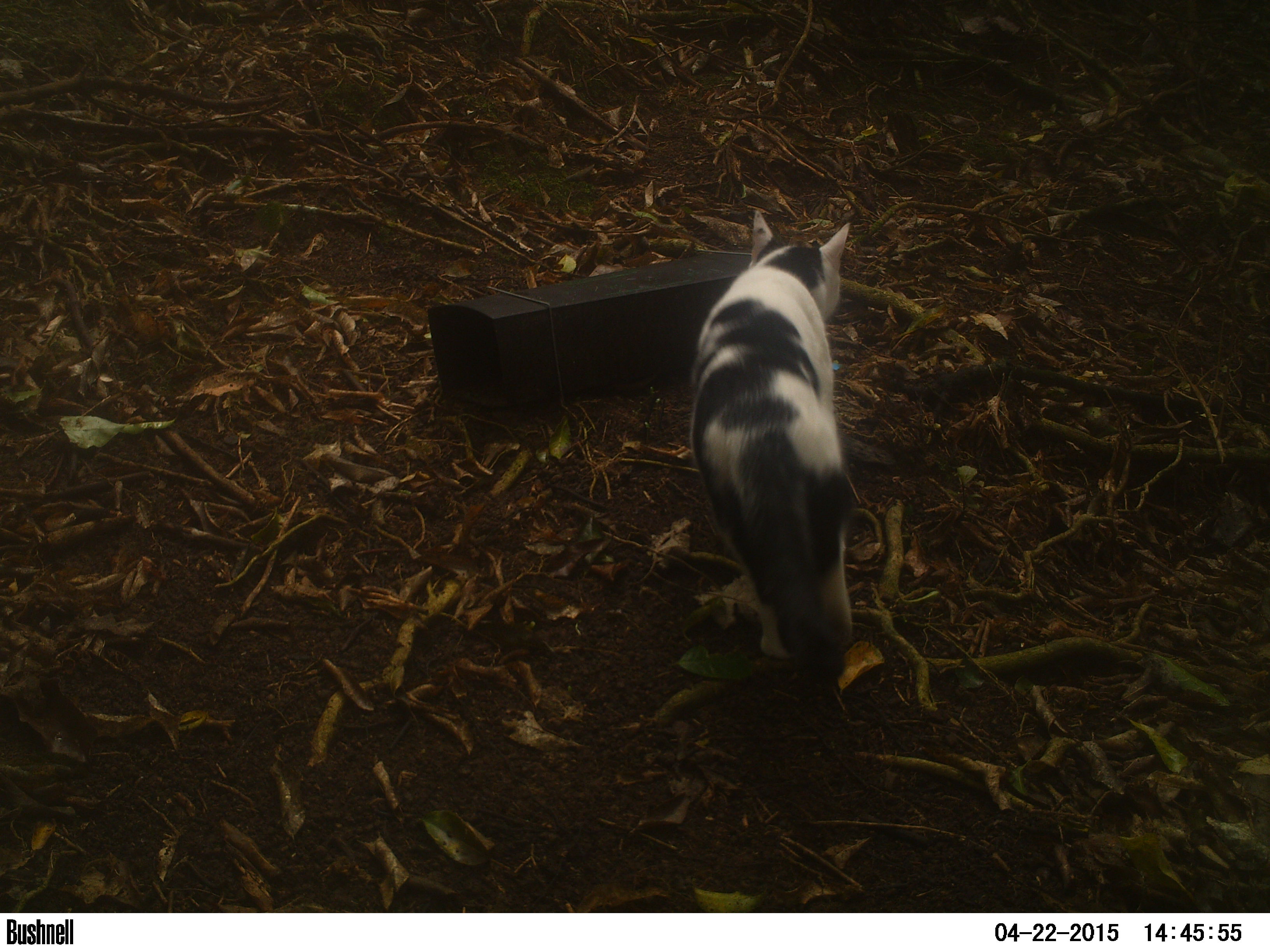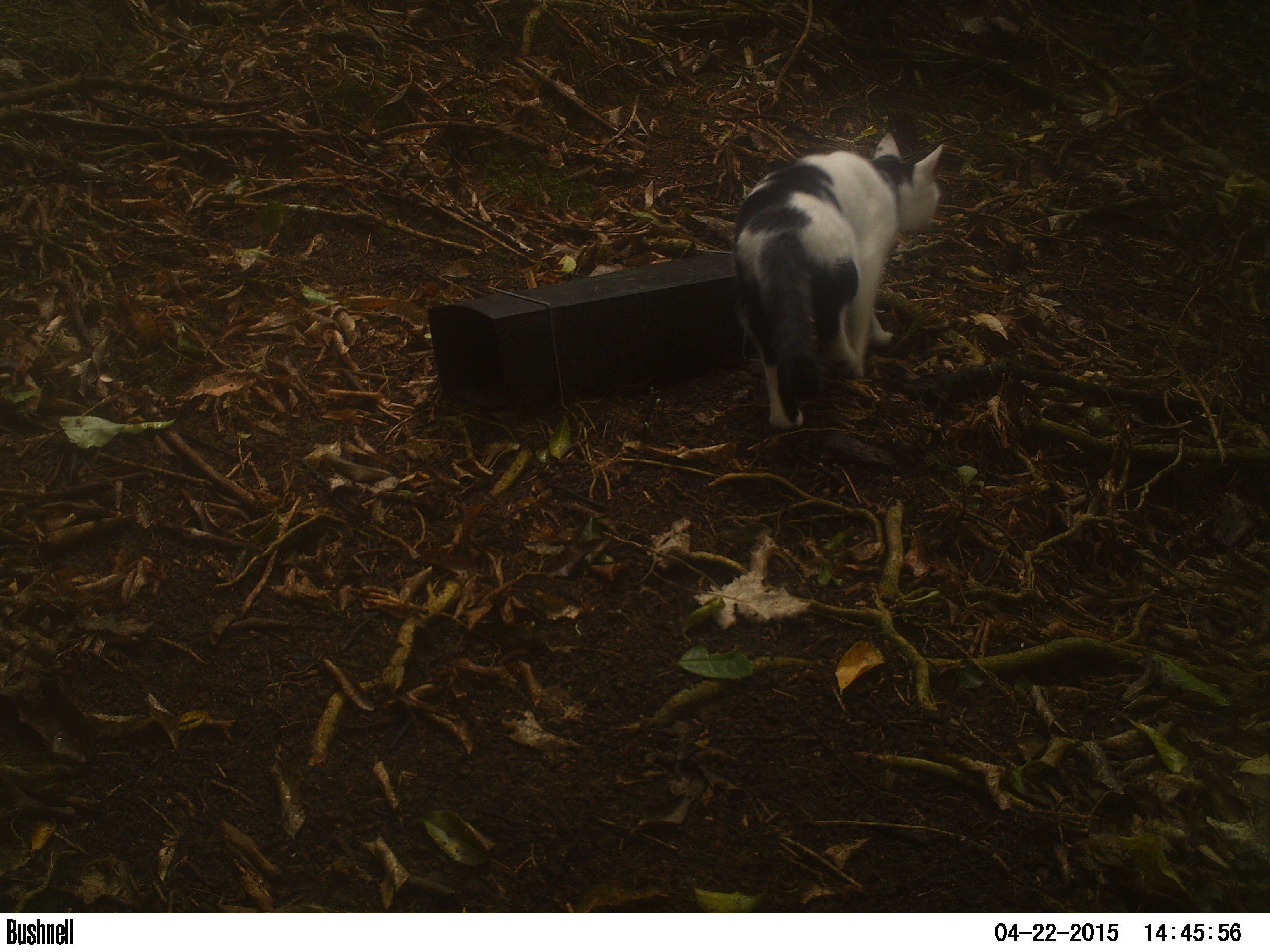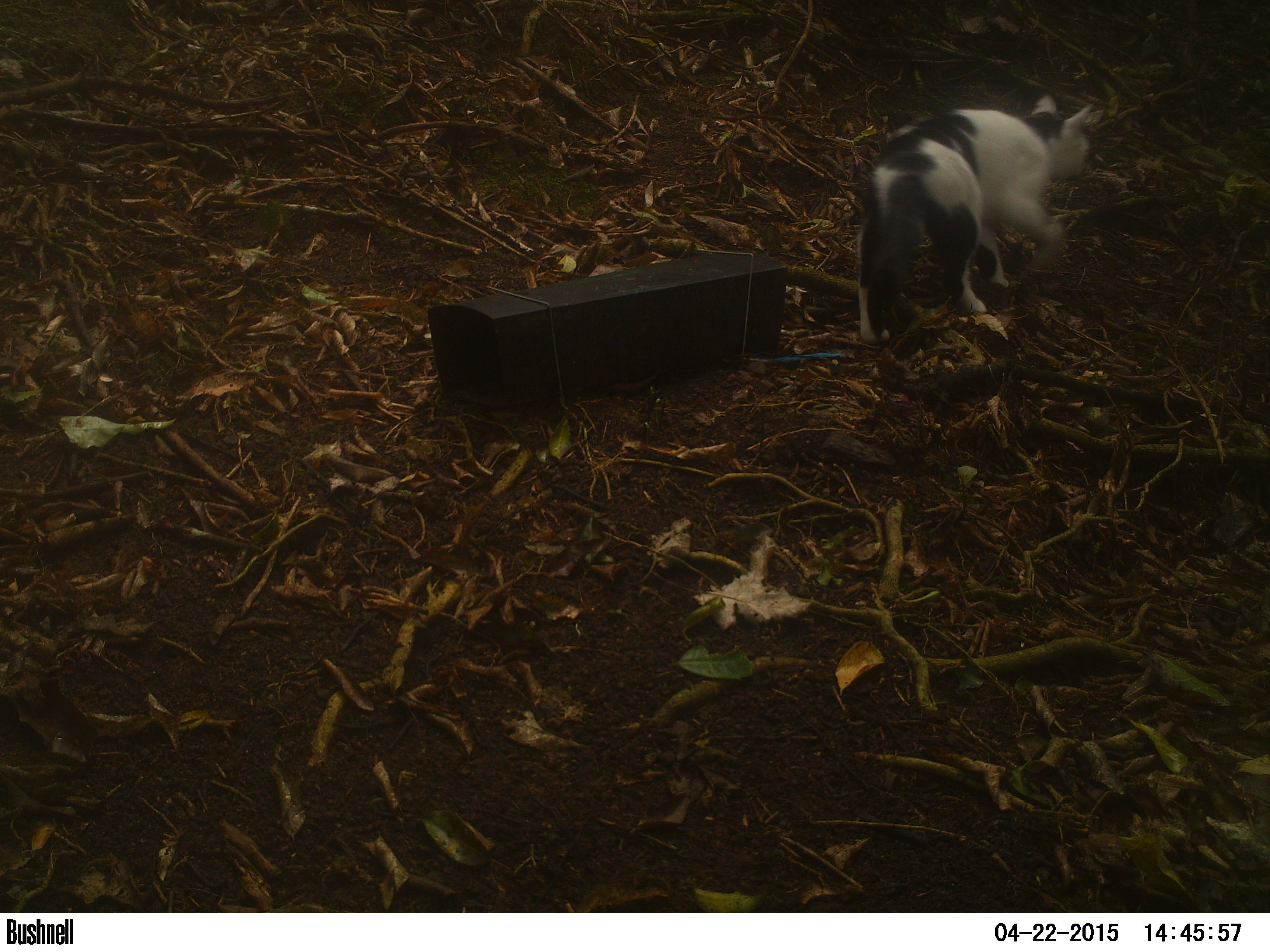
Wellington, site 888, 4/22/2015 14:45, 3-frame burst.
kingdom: Animalia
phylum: Chordata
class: Mammalia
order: Carnivora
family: Felidae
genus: Felis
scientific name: Felis catus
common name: cat